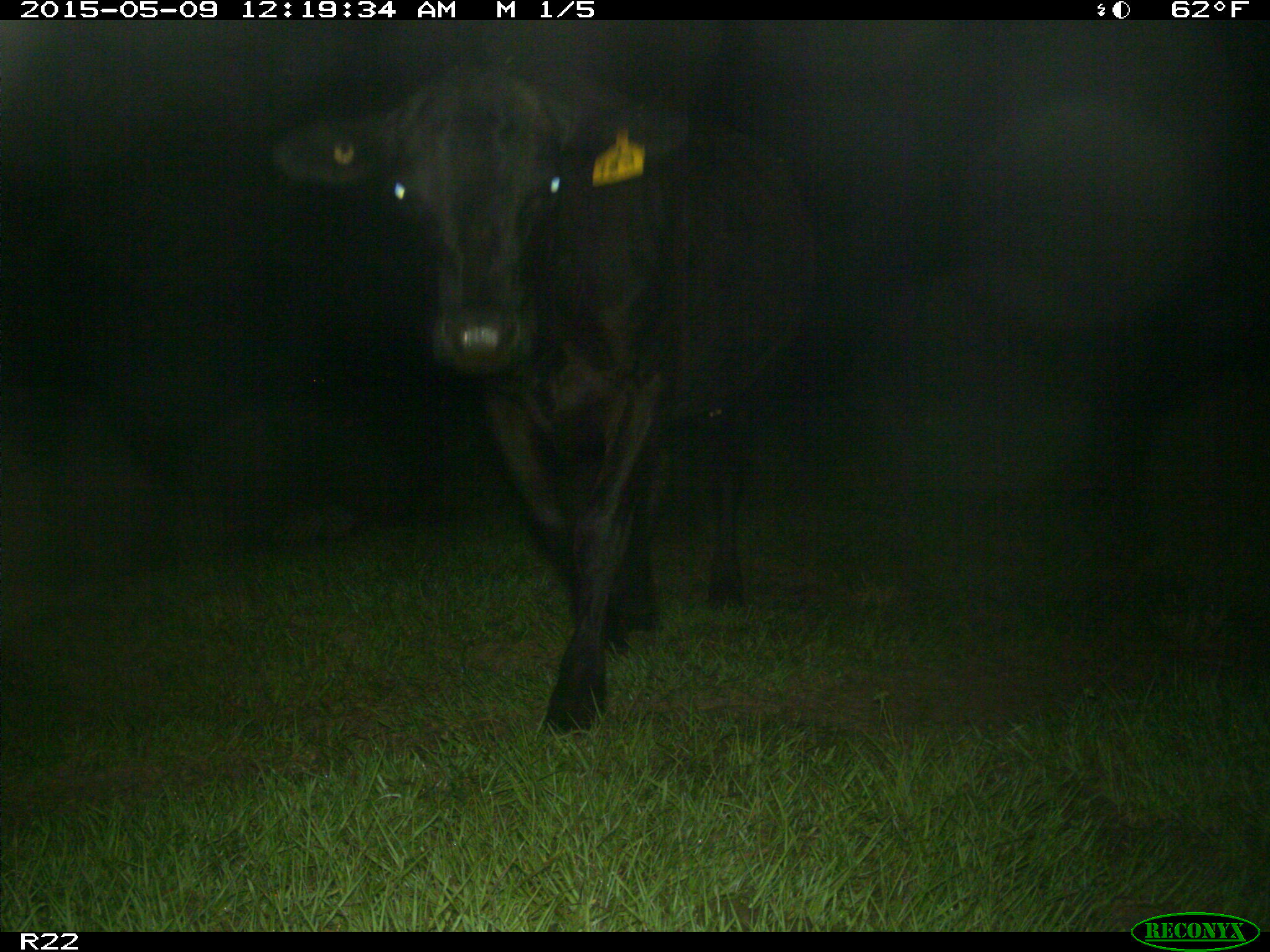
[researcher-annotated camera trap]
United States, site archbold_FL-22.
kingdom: Animalia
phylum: Chordata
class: Mammalia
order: Artiodactyla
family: Bovidae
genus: Bos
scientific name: Bos taurus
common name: domestic cow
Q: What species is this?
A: Bos taurus (domestic cow).